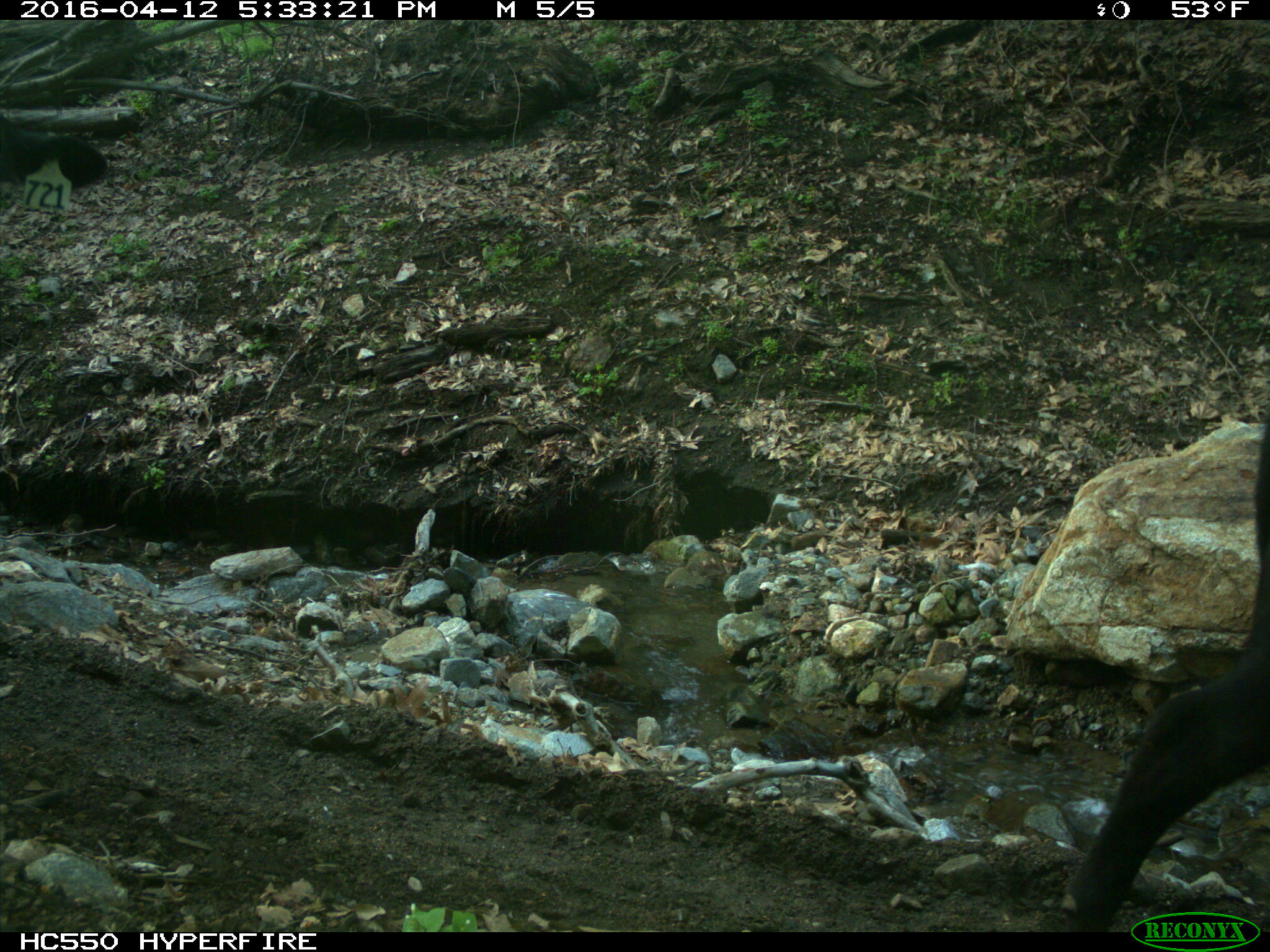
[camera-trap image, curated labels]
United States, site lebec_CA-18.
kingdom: Animalia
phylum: Chordata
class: Mammalia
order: Artiodactyla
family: Bovidae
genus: Bos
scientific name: Bos taurus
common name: domestic cow